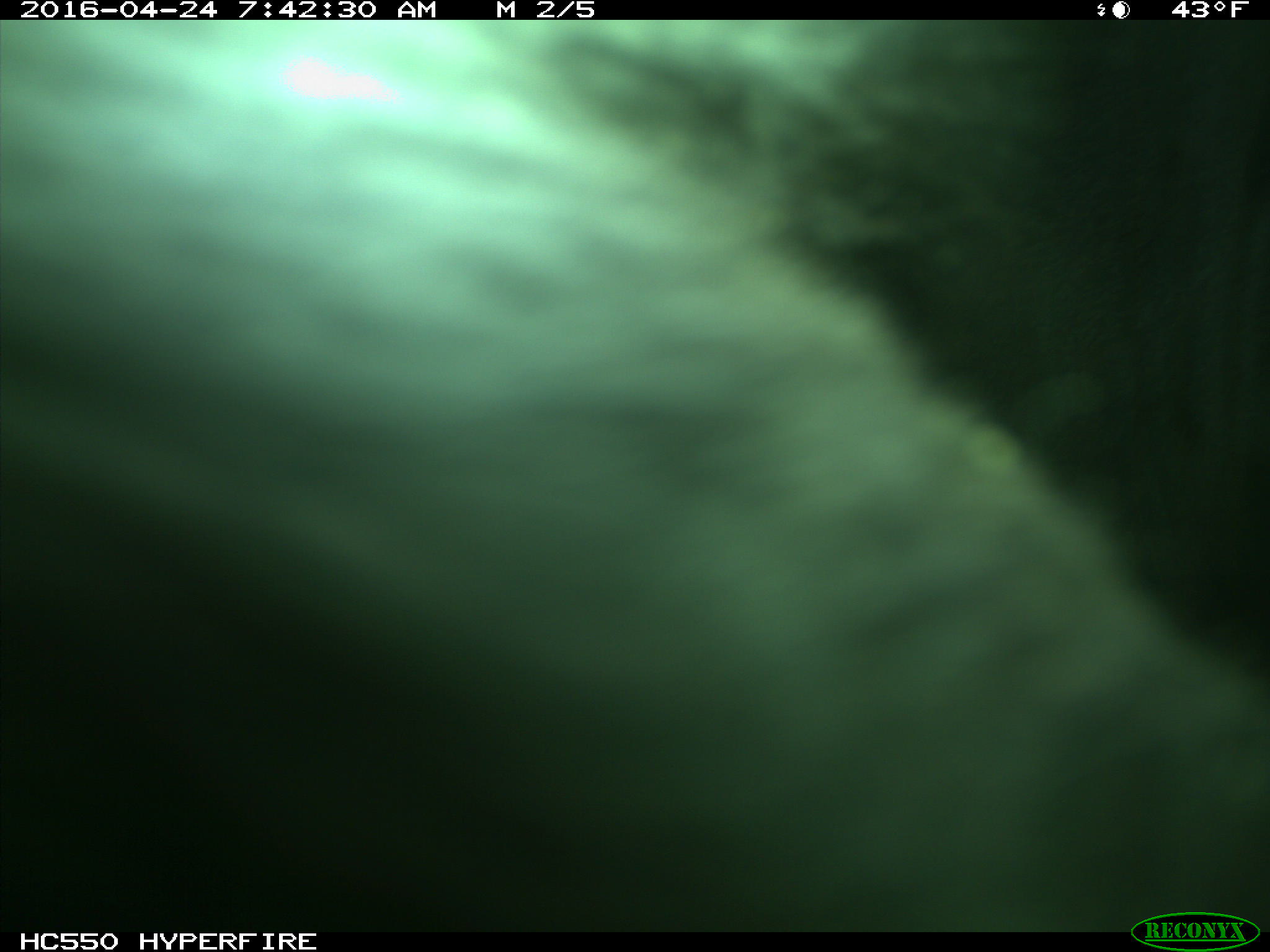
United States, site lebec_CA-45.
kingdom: Animalia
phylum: Chordata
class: Mammalia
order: Artiodactyla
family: Bovidae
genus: Bos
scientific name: Bos taurus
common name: domestic cow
Bos taurus (domestic cow).